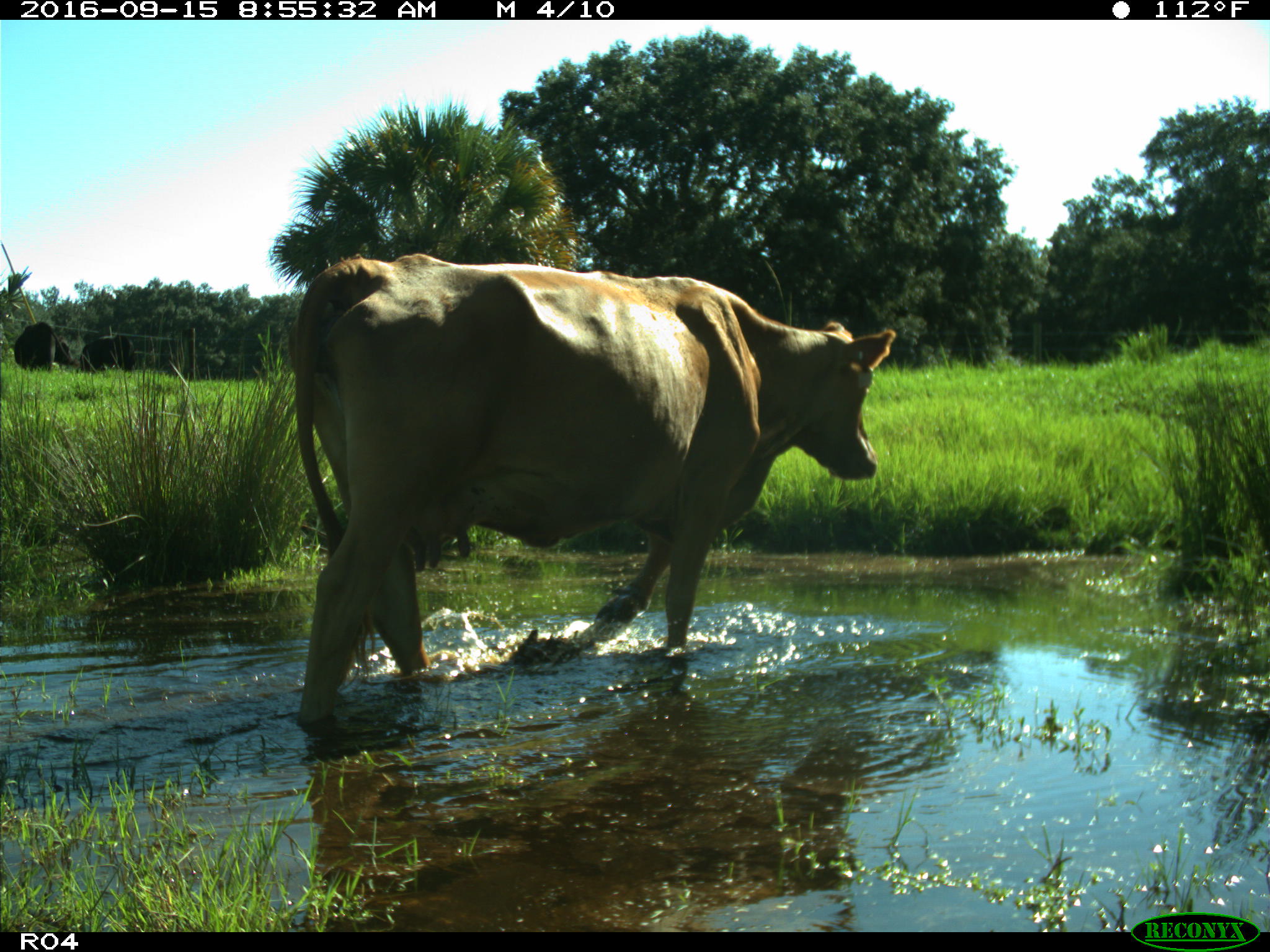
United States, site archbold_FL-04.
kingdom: Animalia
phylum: Chordata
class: Mammalia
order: Artiodactyla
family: Bovidae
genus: Bos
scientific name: Bos taurus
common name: domestic cow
Bos taurus (domestic cow).